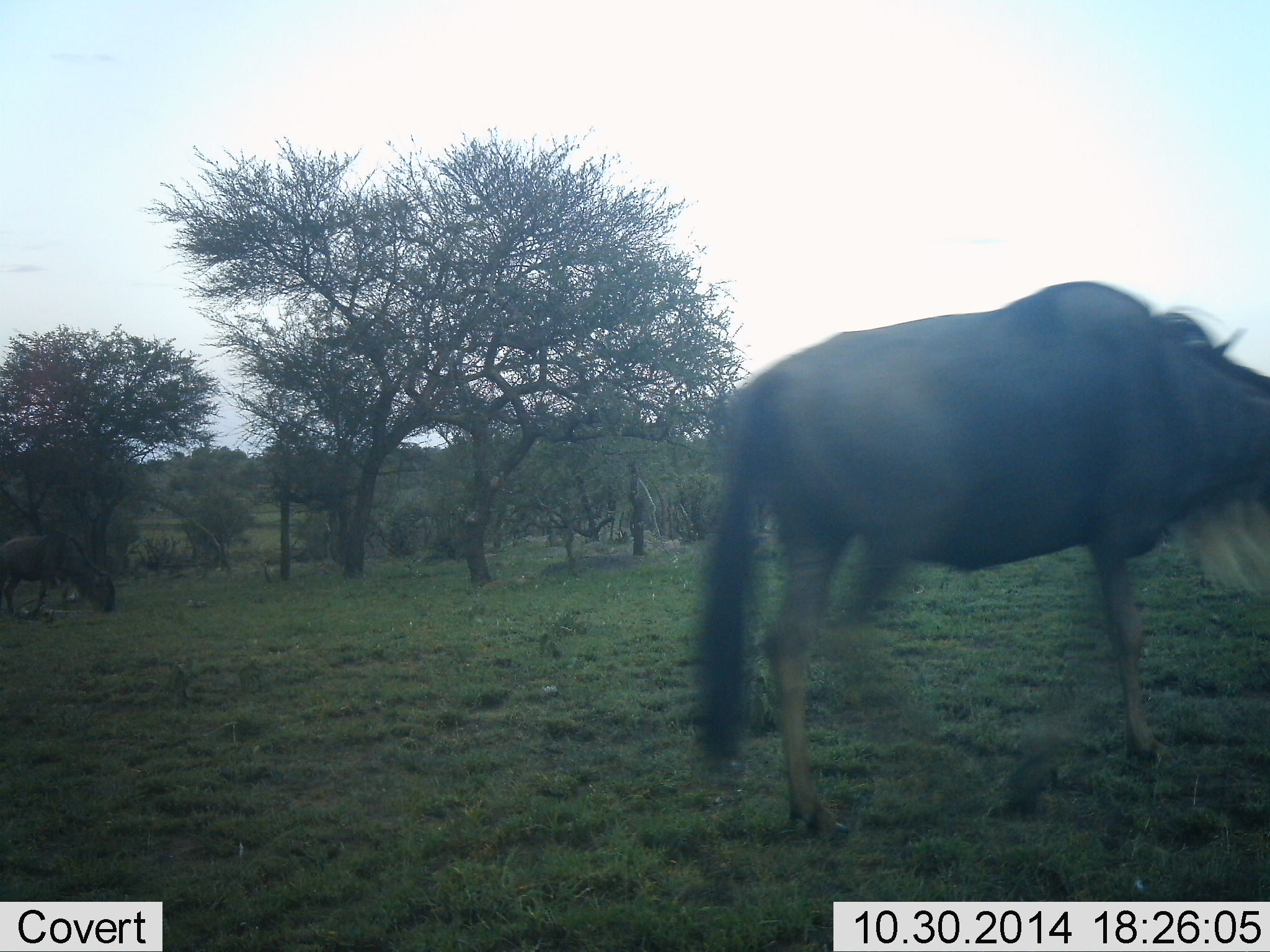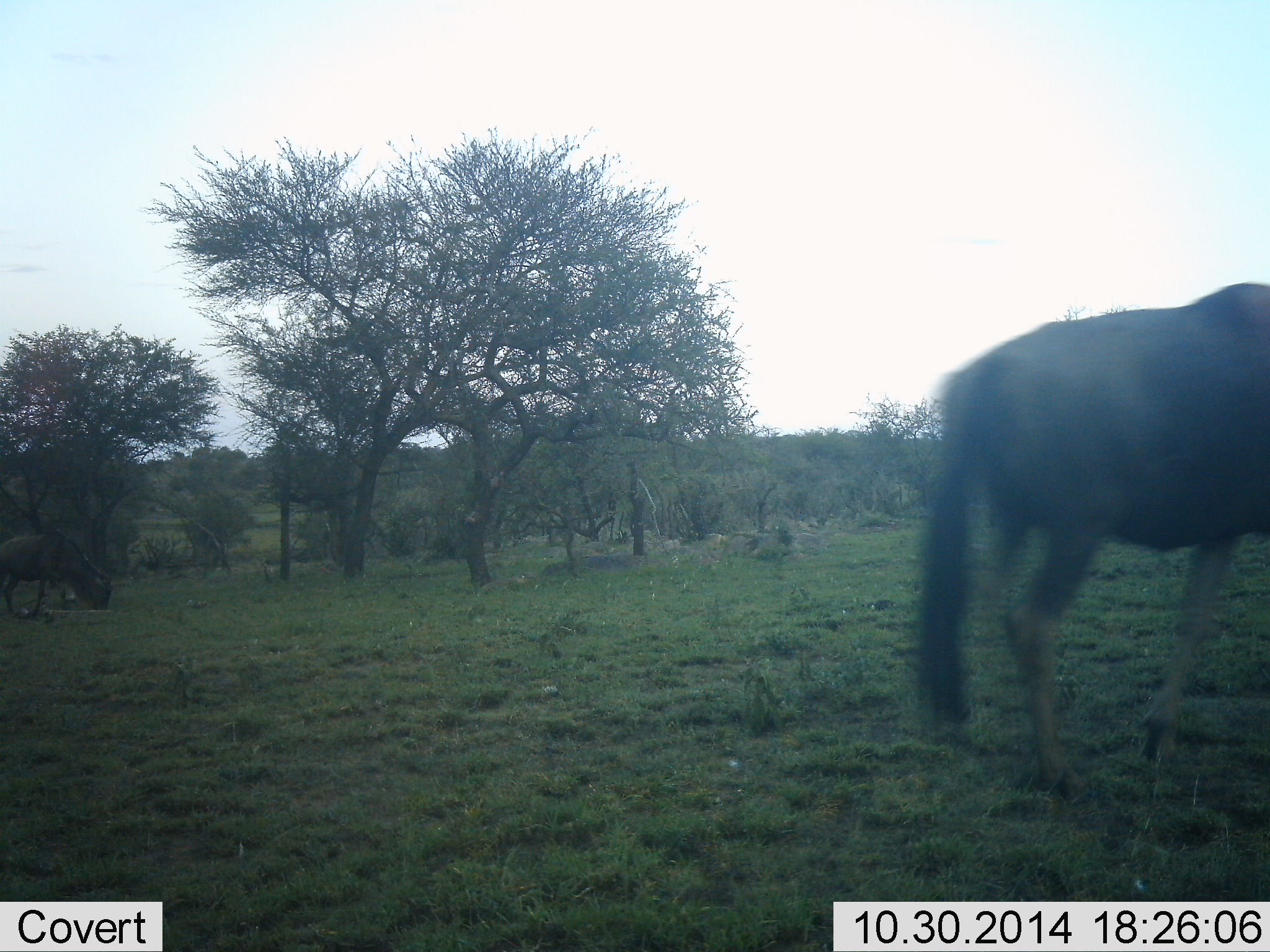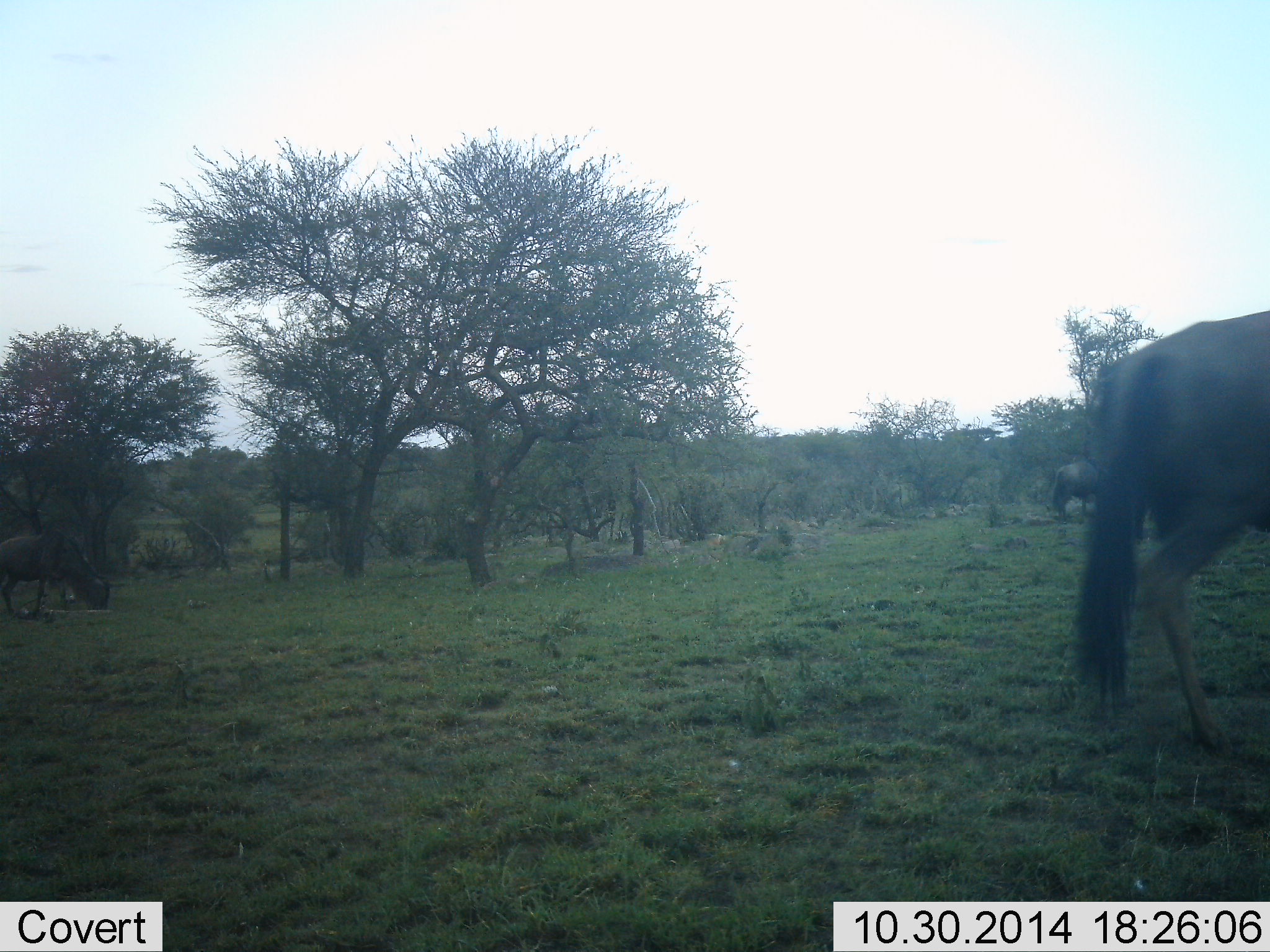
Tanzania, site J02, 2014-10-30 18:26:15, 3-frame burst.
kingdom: Animalia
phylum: Chordata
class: Mammalia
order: Artiodactyla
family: Bovidae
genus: Connochaetes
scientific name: Connochaetes taurinus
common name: blue wildebeest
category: wildebeest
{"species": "wildebeest (blue wildebeest) (Connochaetes taurinus)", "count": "2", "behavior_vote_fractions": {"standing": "8%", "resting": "0%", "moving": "100%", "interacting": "0%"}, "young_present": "0%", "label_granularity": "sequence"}